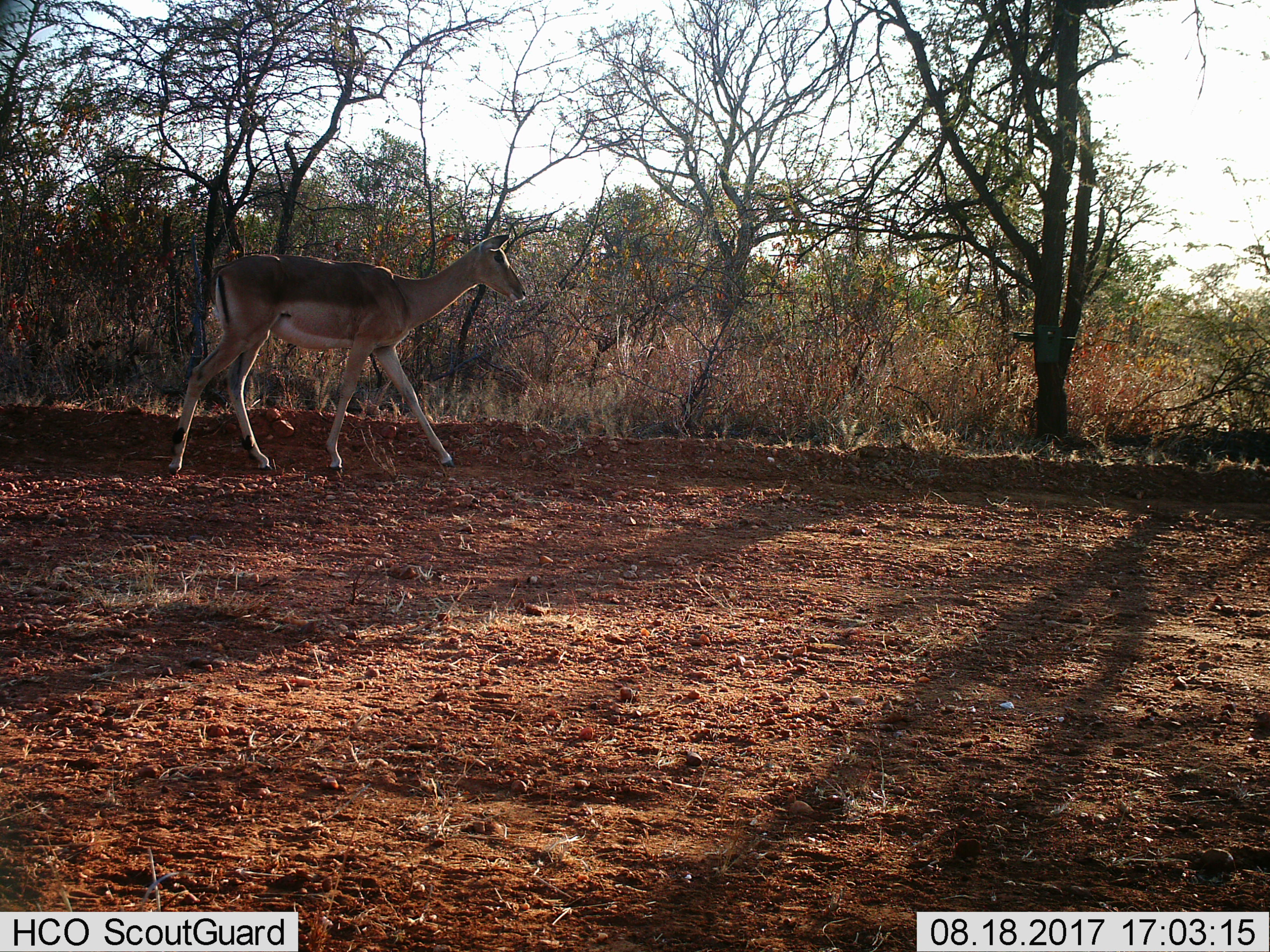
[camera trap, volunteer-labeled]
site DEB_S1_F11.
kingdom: Animalia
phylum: Chordata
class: Mammalia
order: Artiodactyla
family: Bovidae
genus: Aepyceros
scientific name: Aepyceros melampus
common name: impala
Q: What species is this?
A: Impala (Aepyceros melampus).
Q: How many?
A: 1.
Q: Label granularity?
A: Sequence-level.